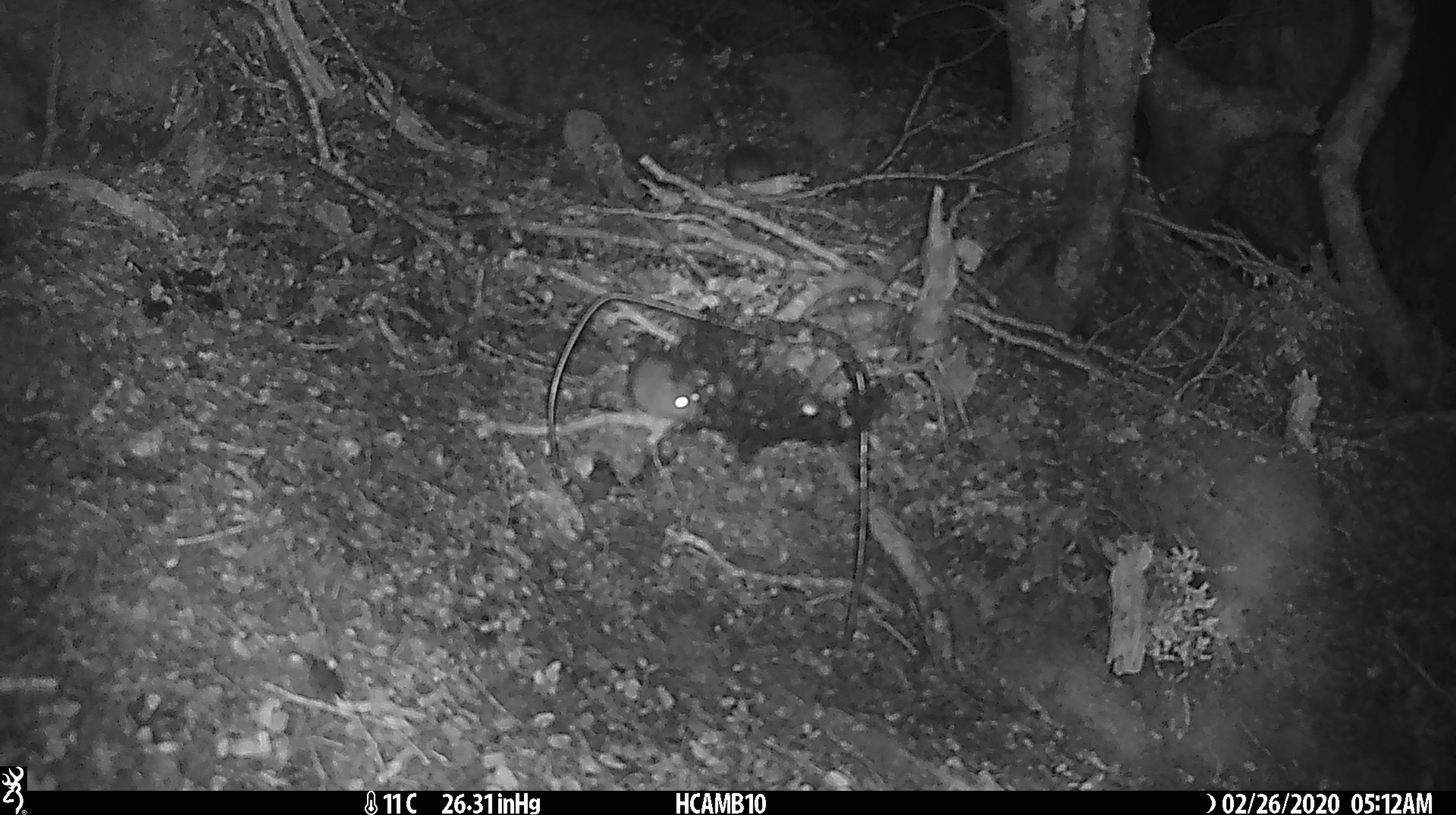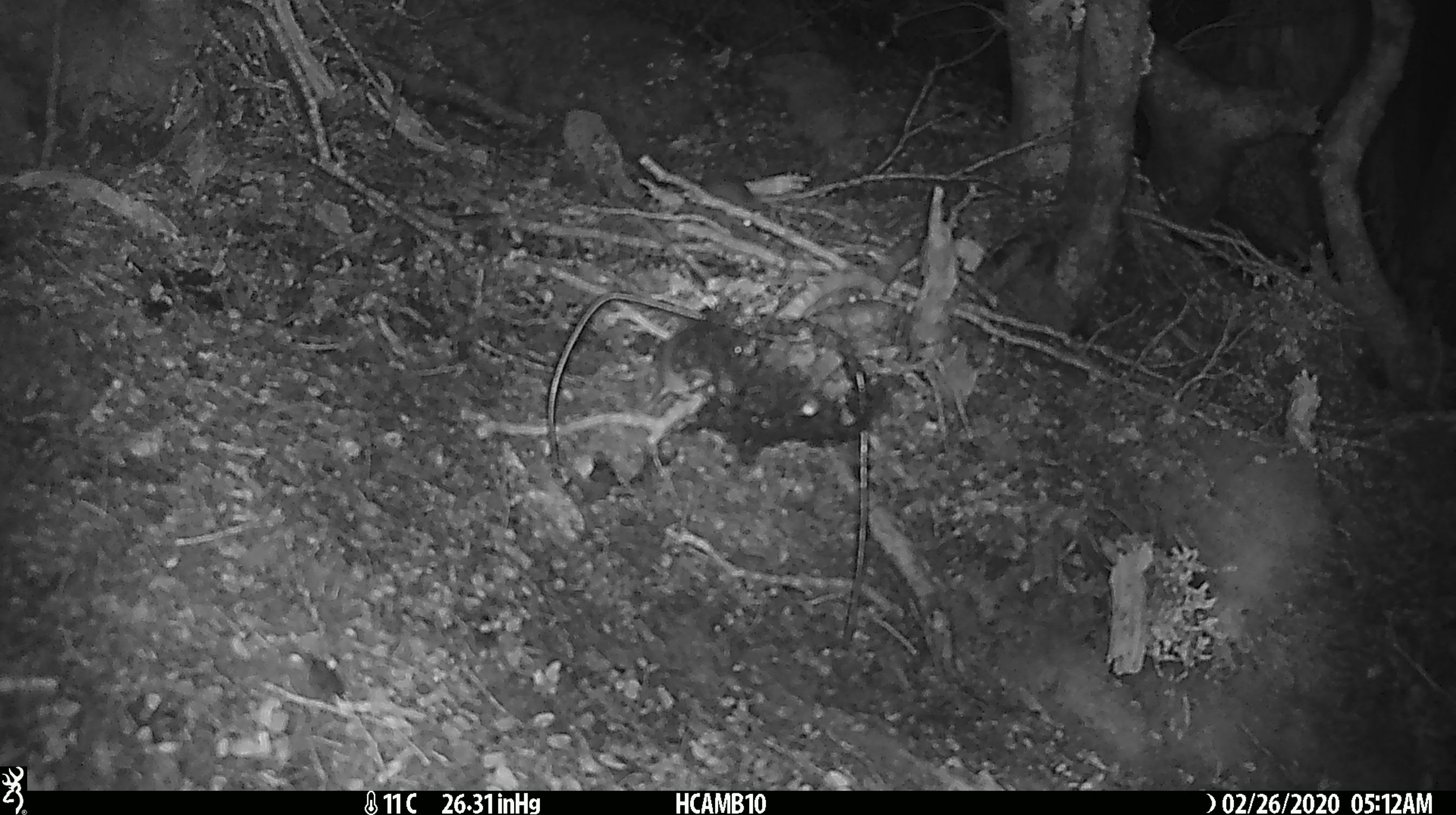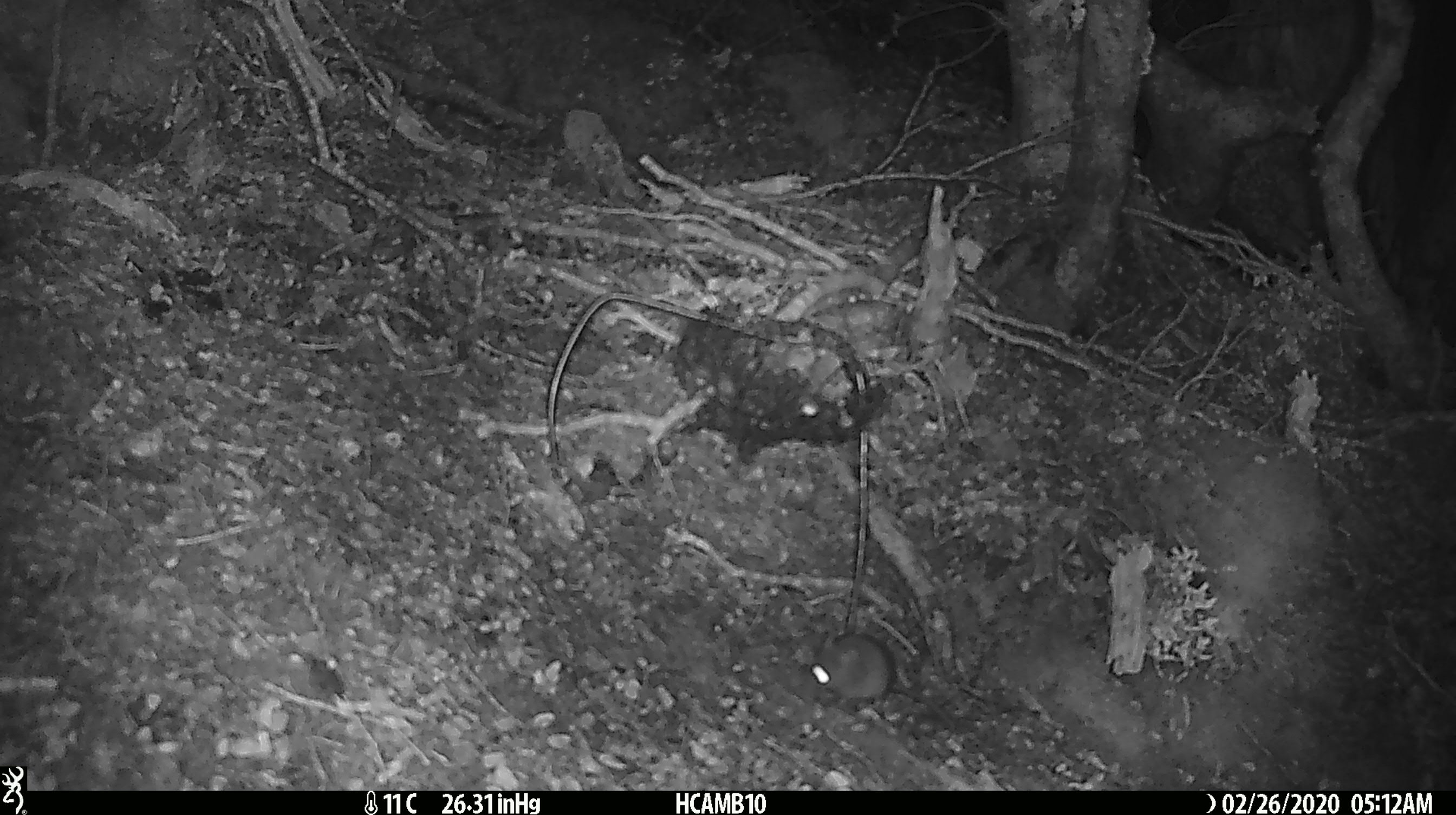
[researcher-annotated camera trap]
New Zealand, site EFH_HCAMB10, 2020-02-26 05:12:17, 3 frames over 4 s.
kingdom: Animalia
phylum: Chordata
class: Mammalia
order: Rodentia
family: Muridae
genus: Mus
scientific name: Mus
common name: mouse